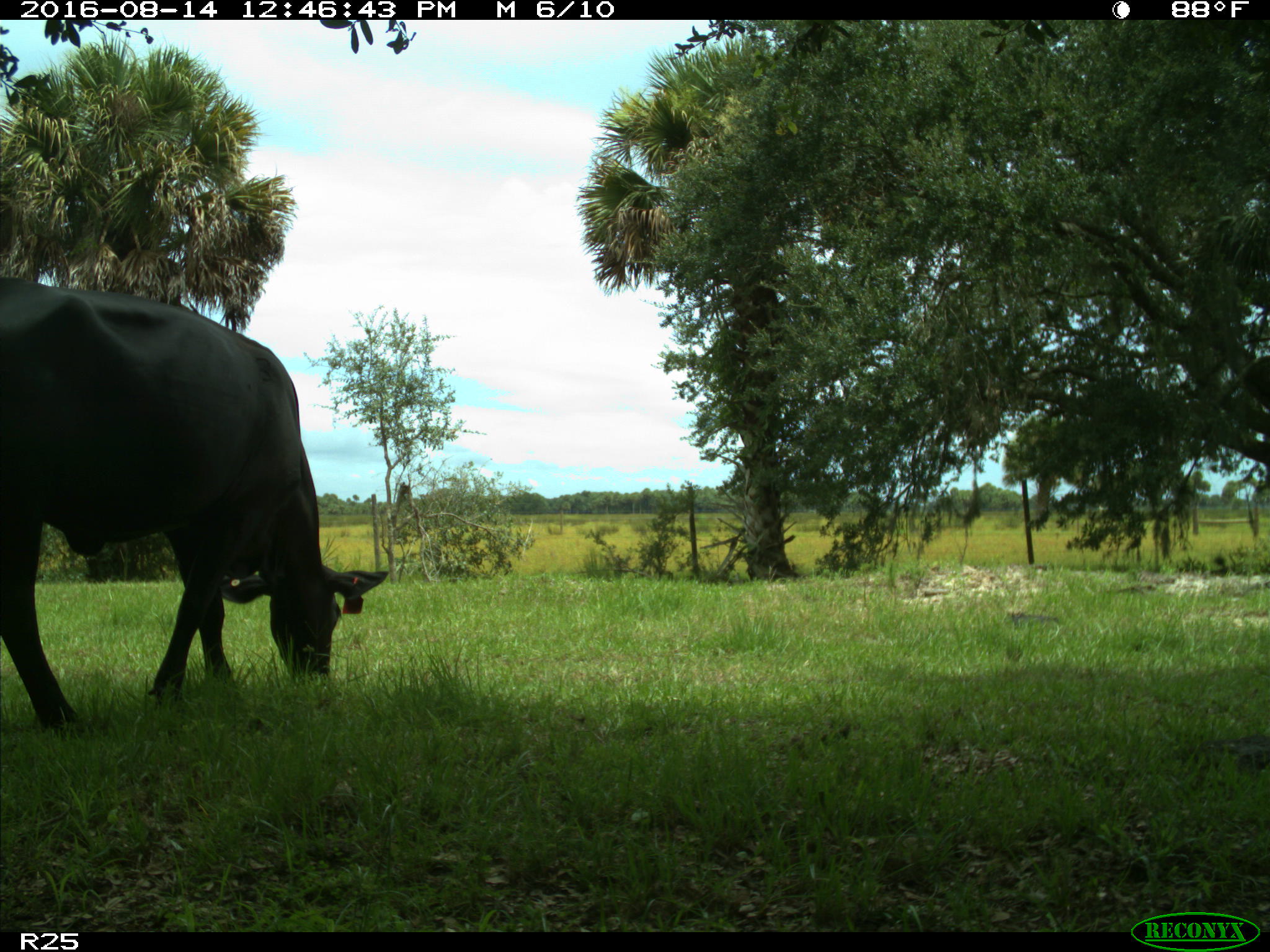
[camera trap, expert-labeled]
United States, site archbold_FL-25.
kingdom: Animalia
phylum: Chordata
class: Mammalia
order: Artiodactyla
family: Bovidae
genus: Bos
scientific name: Bos taurus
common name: domestic cow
Bos taurus (domestic cow).